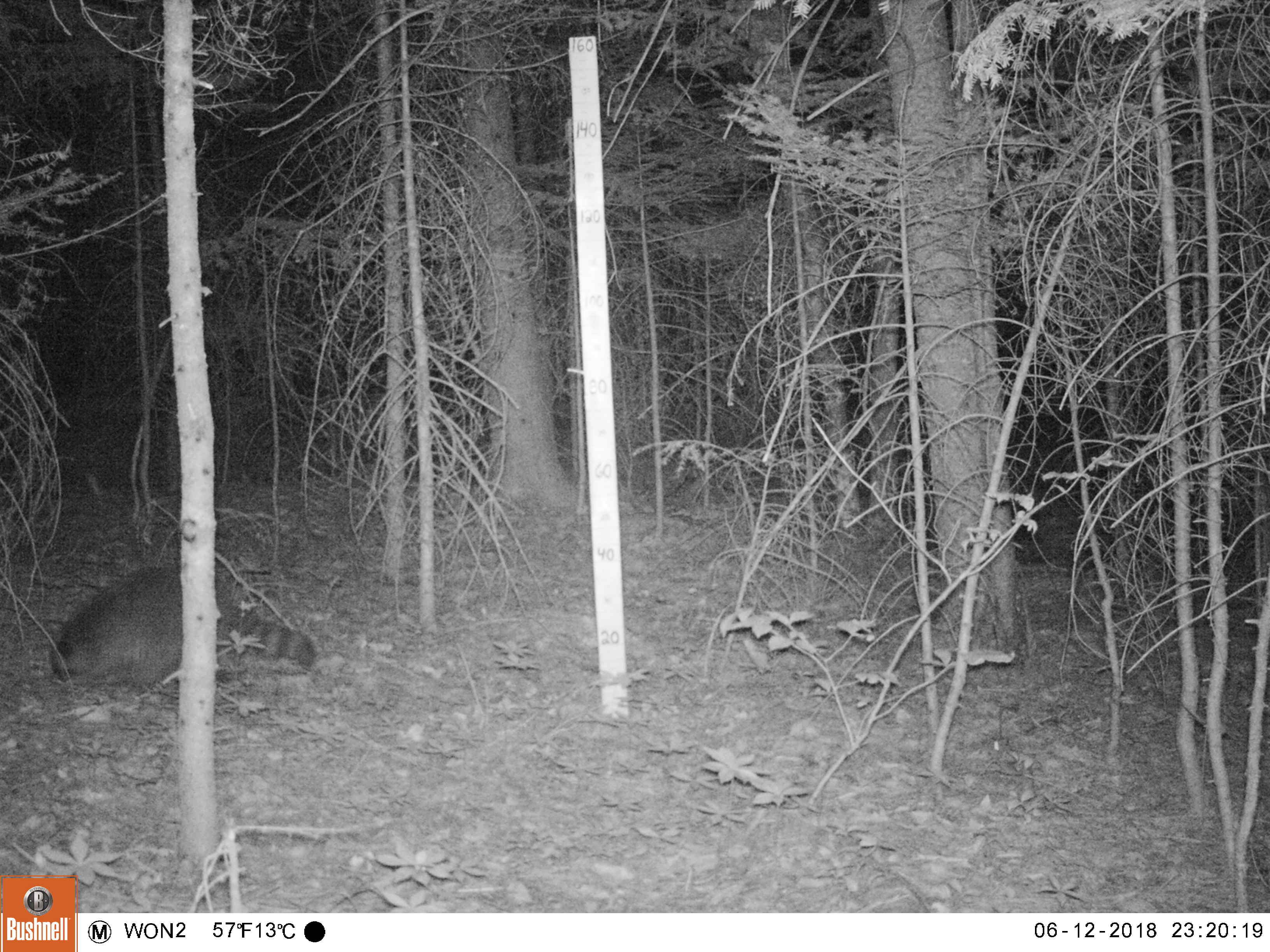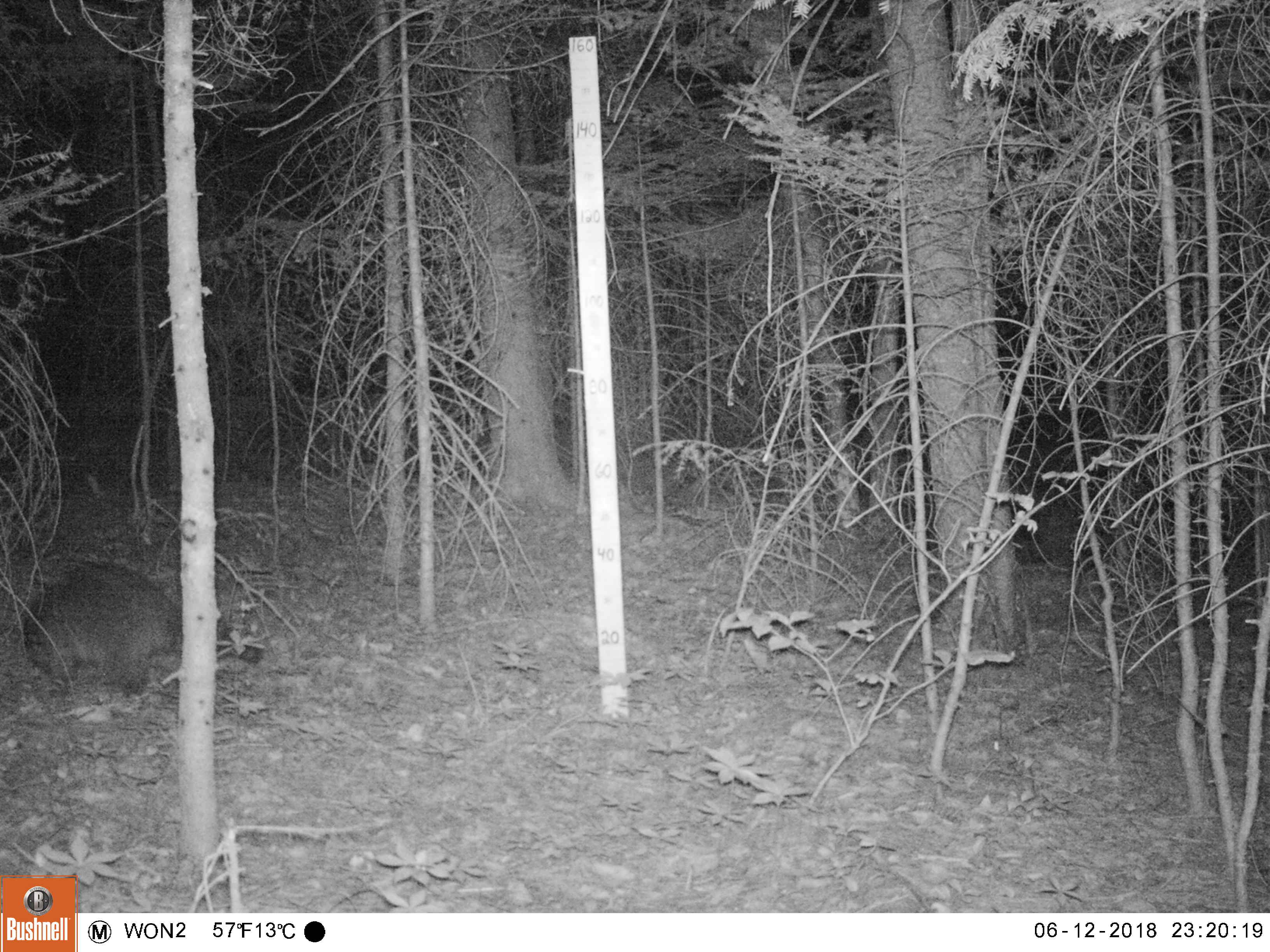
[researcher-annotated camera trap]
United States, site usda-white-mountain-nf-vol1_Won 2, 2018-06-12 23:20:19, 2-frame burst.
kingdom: Animalia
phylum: Chordata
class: Mammalia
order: Carnivora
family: Procyonidae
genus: Procyon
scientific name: Procyon lotor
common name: raccoon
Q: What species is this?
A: Raccoon (Procyon lotor).